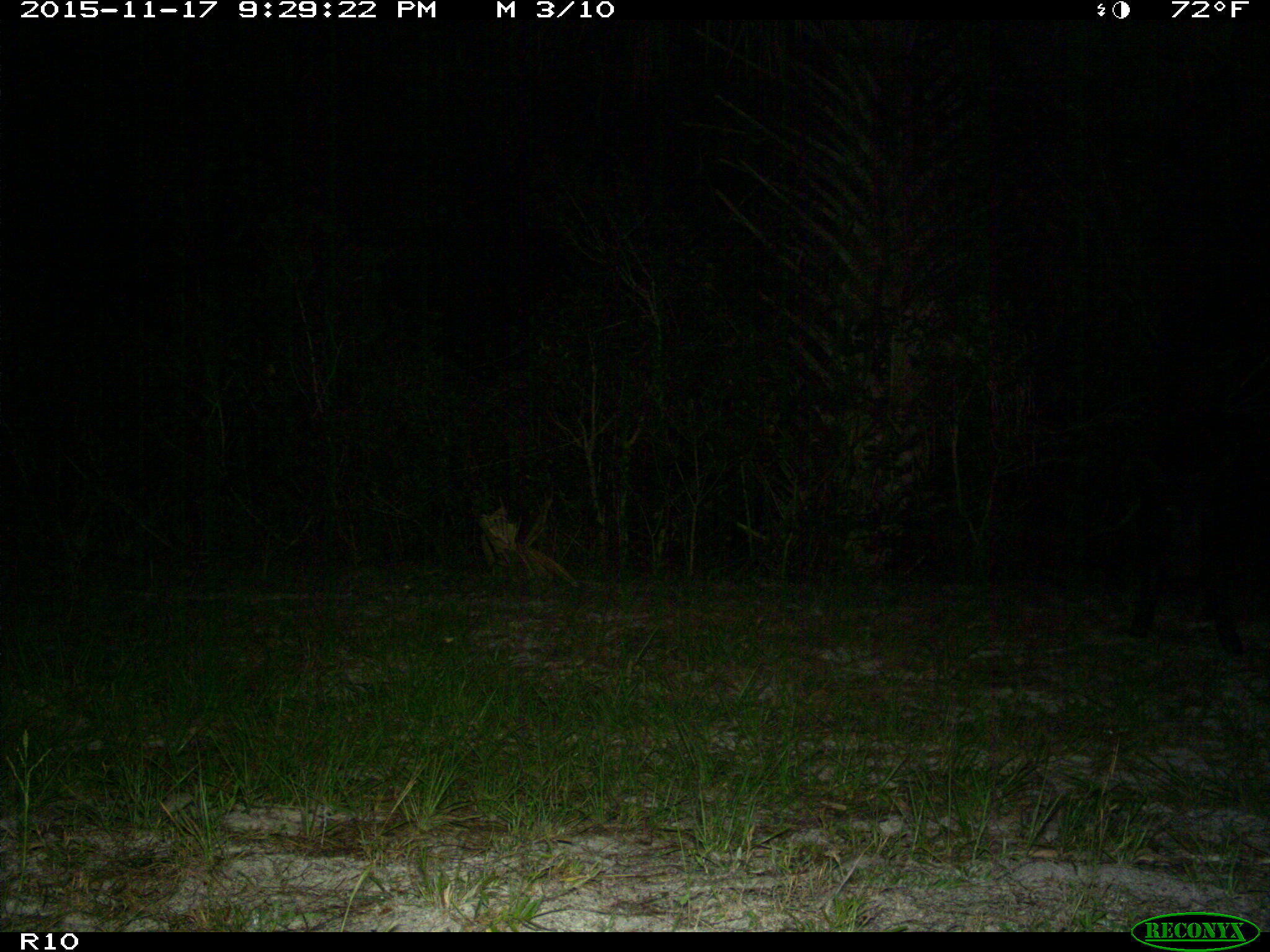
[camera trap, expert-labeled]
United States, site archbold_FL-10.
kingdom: Animalia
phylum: Chordata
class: Mammalia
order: Artiodactyla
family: Suidae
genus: Sus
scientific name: Sus scrofa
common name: wild boar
Sus scrofa (wild boar).